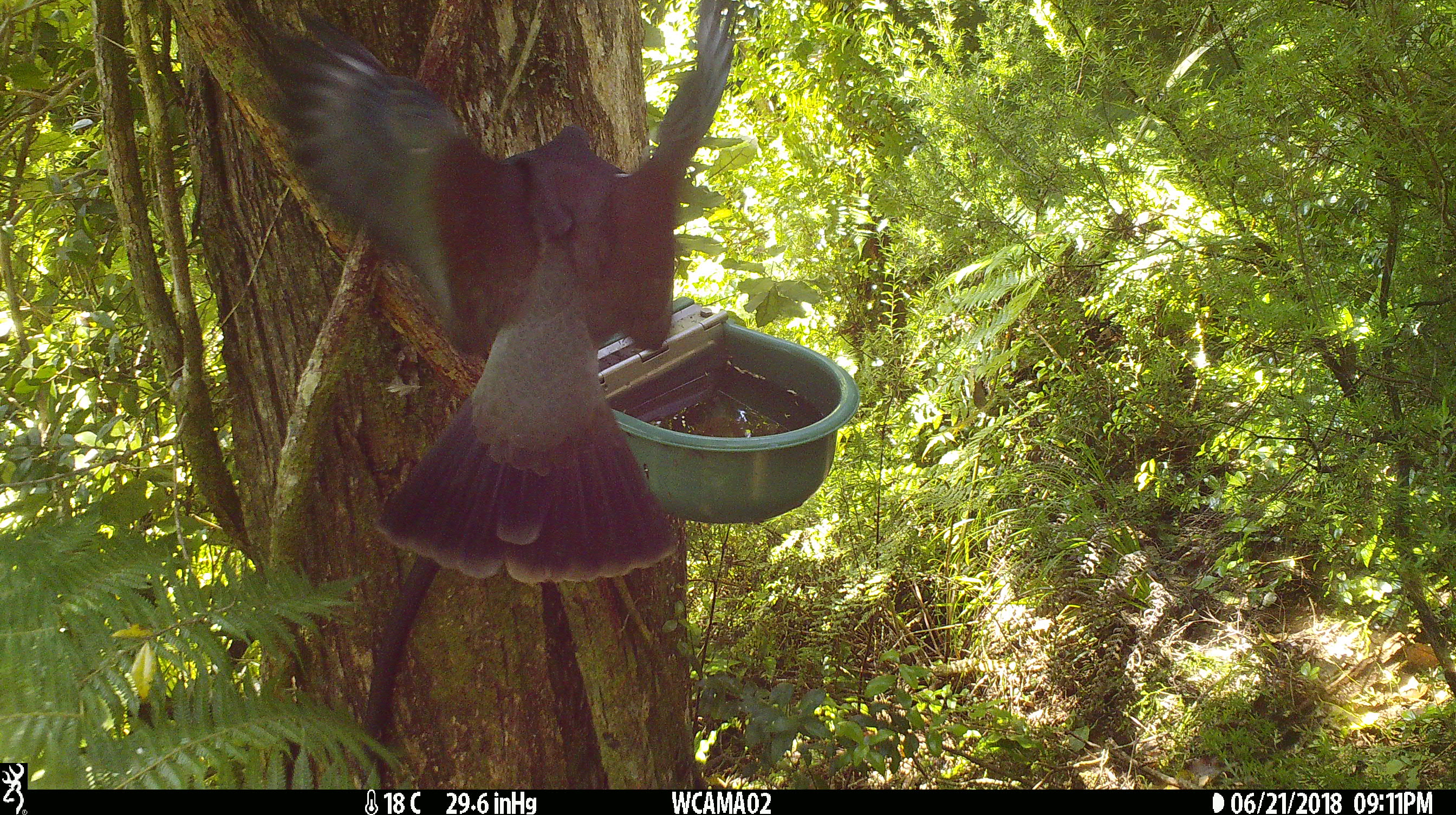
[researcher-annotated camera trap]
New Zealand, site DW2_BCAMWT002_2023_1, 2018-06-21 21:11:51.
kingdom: Animalia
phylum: Chordata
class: Aves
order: Columbiformes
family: Columbidae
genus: Hemiphaga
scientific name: Hemiphaga novaeseelandiae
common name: new zealand pigeon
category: kereru